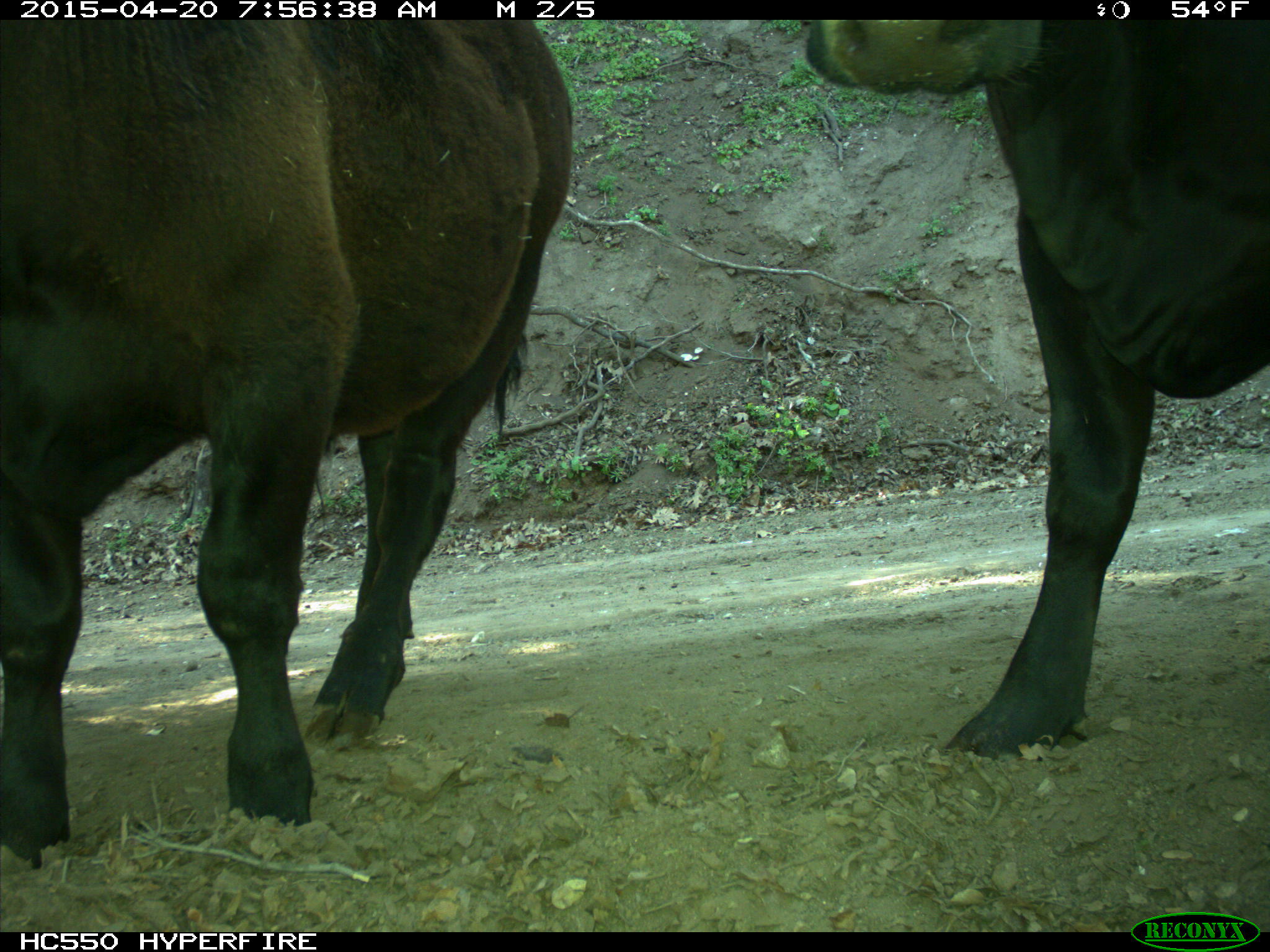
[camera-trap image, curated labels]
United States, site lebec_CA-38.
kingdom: Animalia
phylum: Chordata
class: Mammalia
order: Artiodactyla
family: Bovidae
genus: Bos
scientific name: Bos taurus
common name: domestic cow